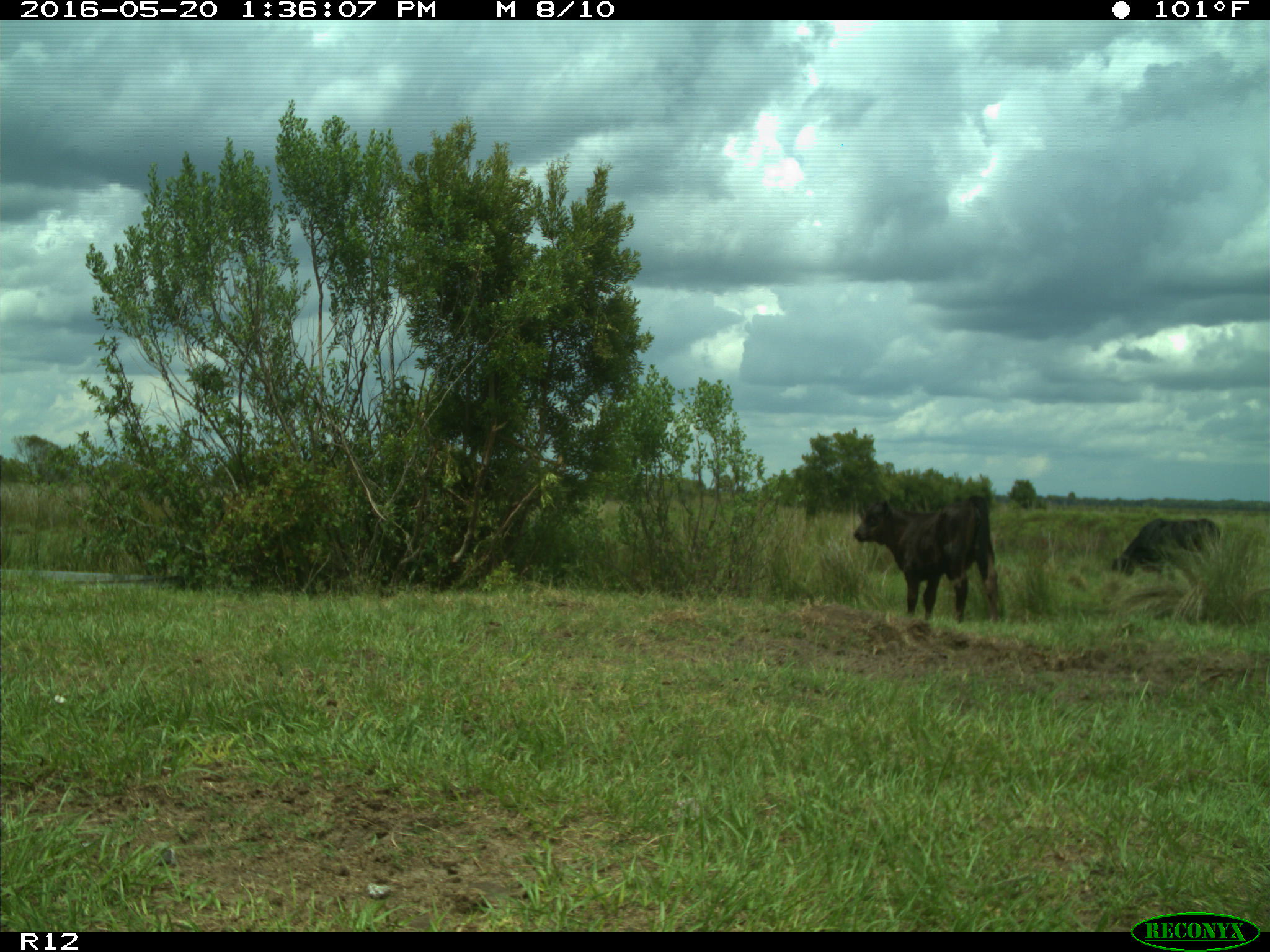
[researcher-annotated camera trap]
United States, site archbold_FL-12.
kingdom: Animalia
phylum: Chordata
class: Mammalia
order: Artiodactyla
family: Bovidae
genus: Bos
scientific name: Bos taurus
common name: domestic cow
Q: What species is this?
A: Bos taurus (domestic cow).